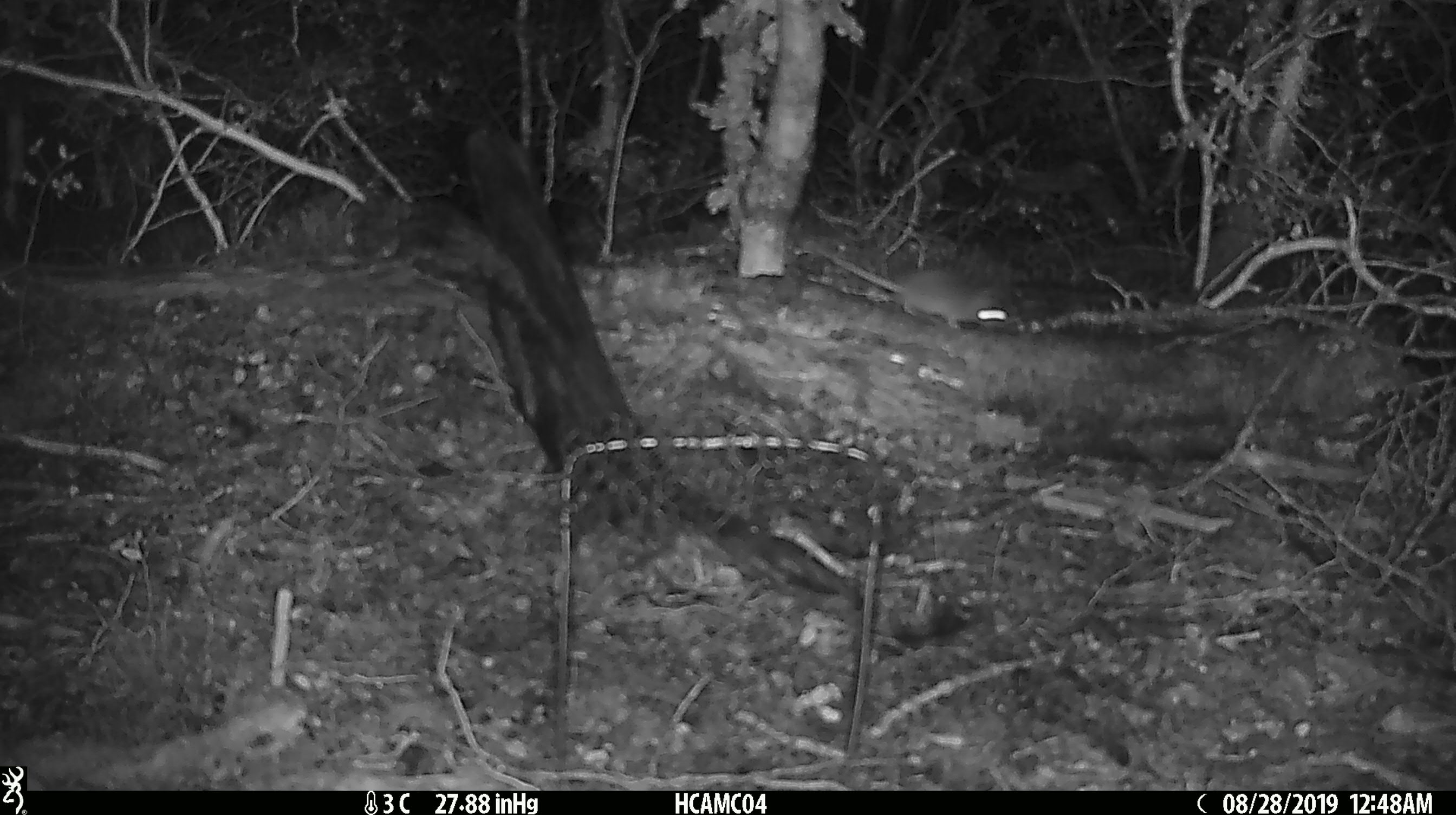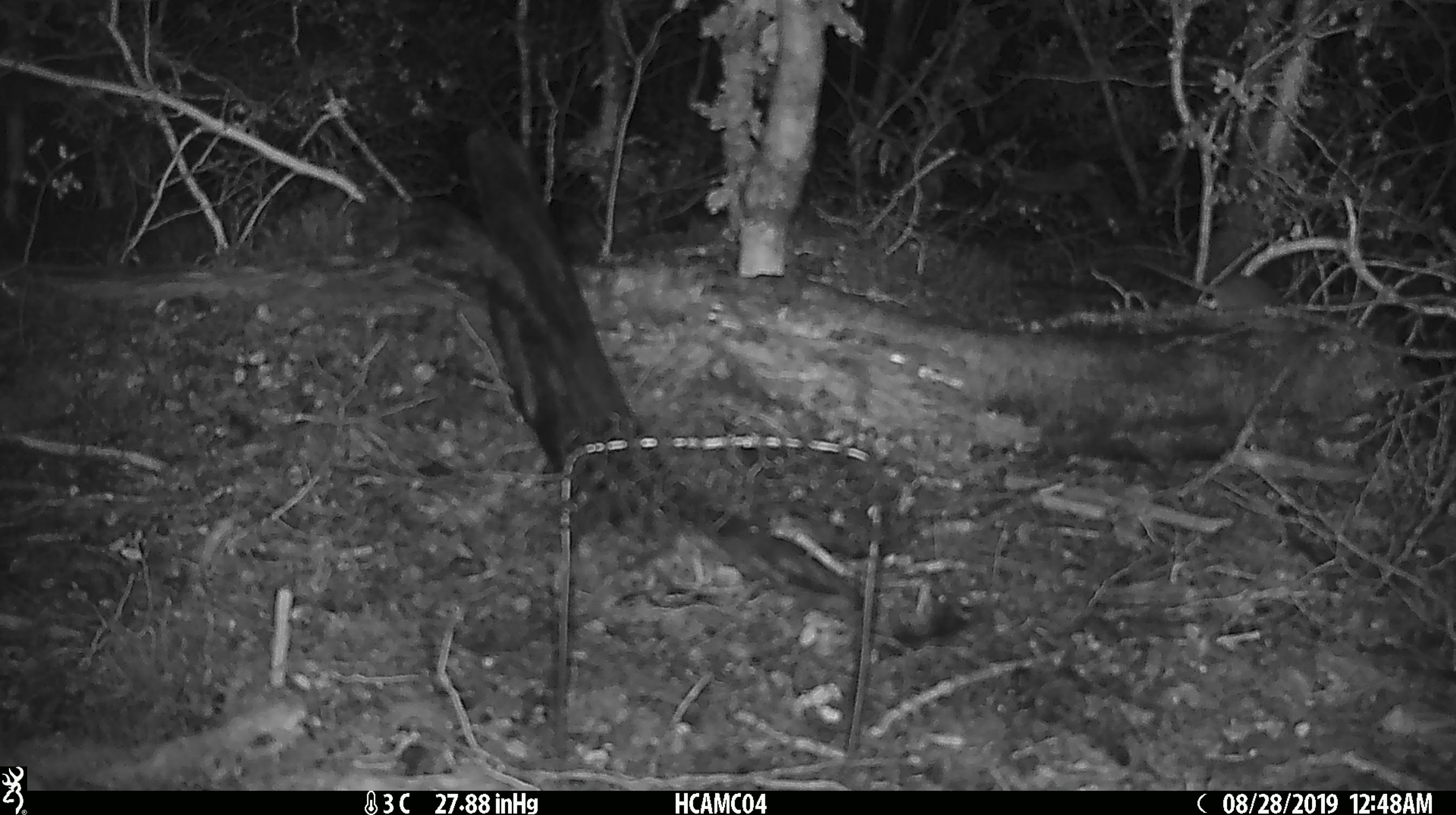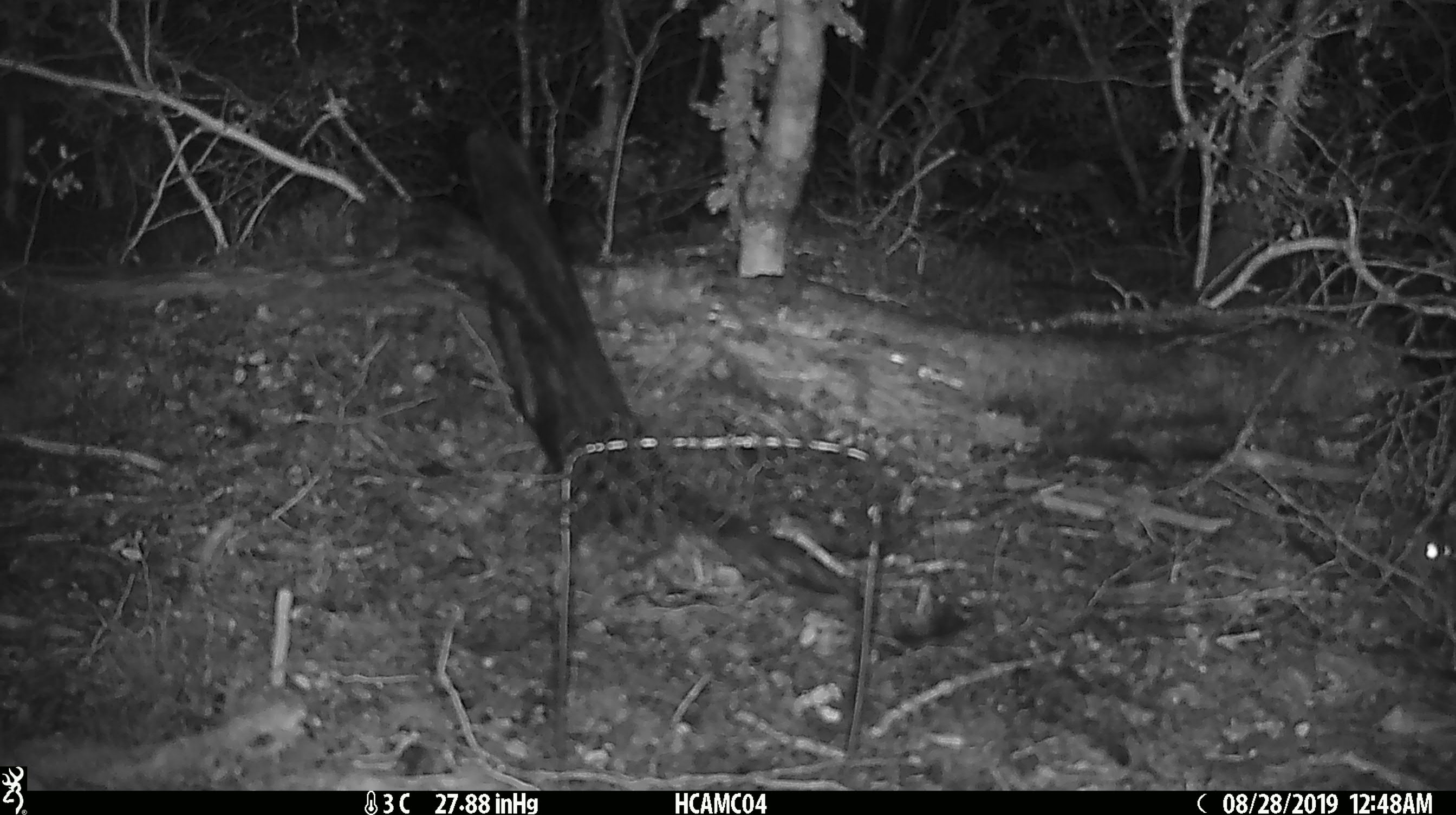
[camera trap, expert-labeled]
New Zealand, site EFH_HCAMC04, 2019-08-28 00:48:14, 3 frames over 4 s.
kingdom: Animalia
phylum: Chordata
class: Mammalia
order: Rodentia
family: Muridae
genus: Mus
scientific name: Mus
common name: mouse